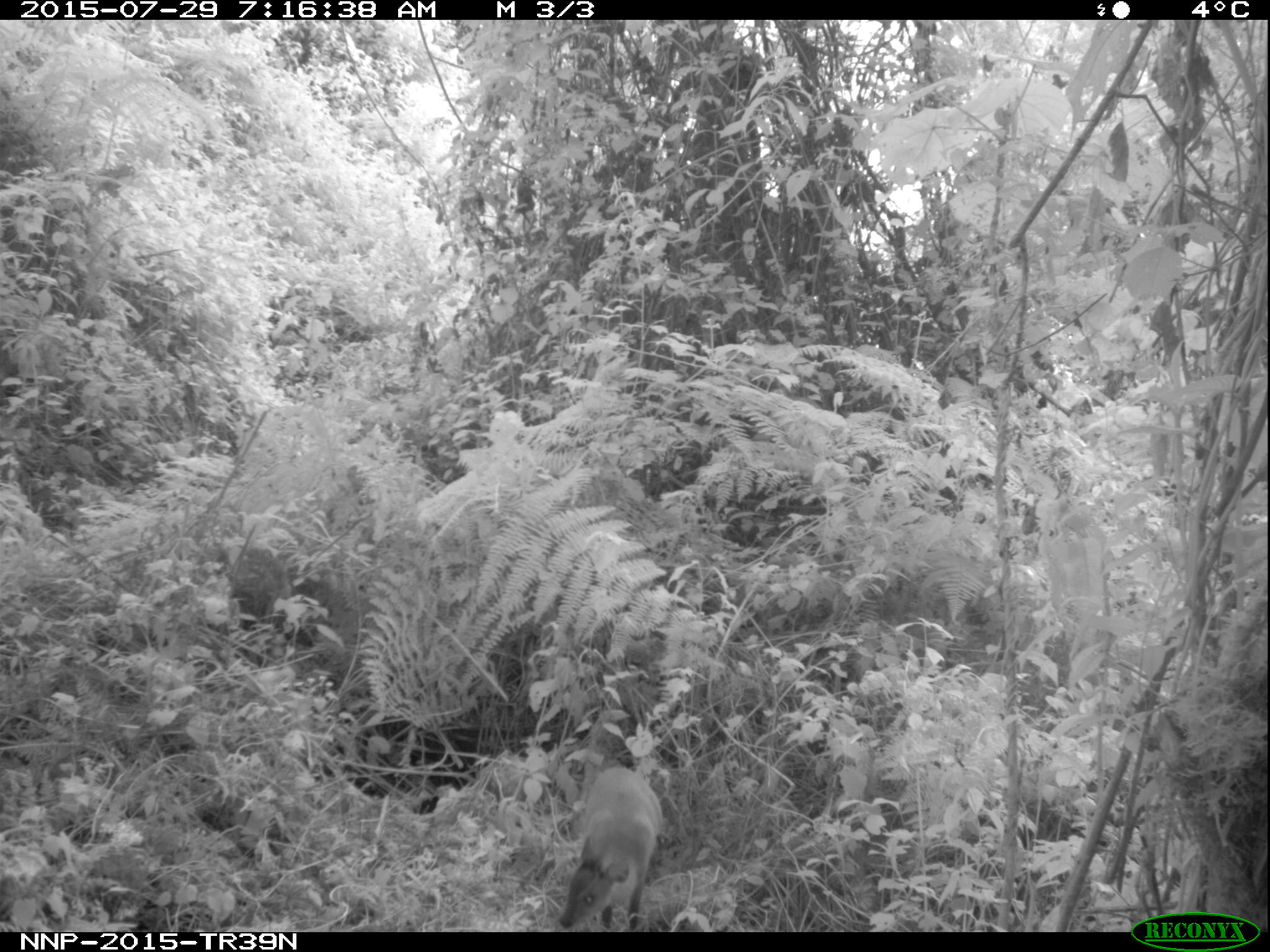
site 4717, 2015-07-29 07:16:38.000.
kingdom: Animalia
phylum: Chordata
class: Mammalia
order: Artiodactyla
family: Bovidae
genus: Cephalophus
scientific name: Cephalophus nigrifrons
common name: black-fronted duiker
Cephalophus nigrifrons (black-fronted duiker), count 1.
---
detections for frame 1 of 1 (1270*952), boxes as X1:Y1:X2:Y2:
cephalophus nigrifrons: 558:765:664:931